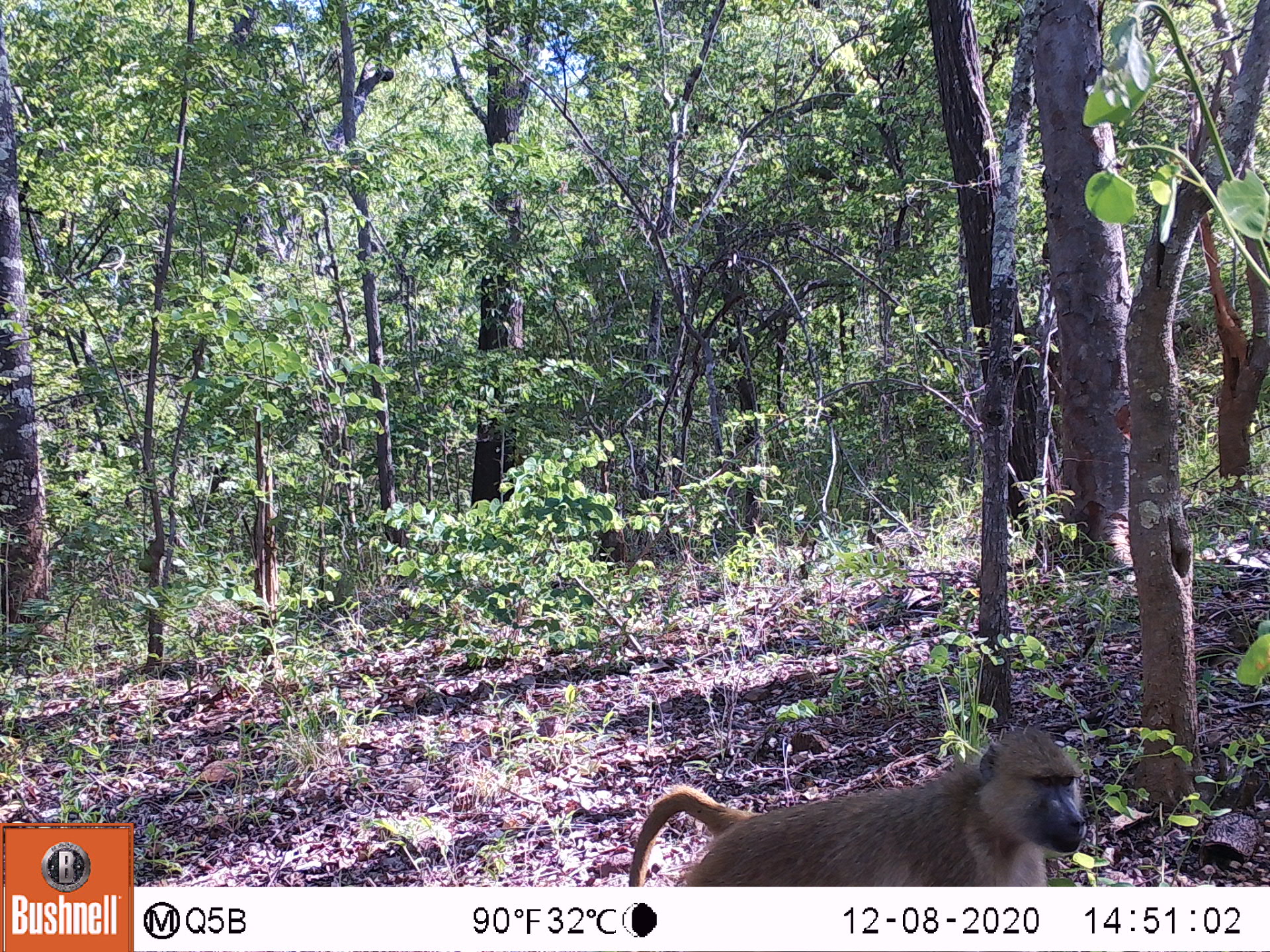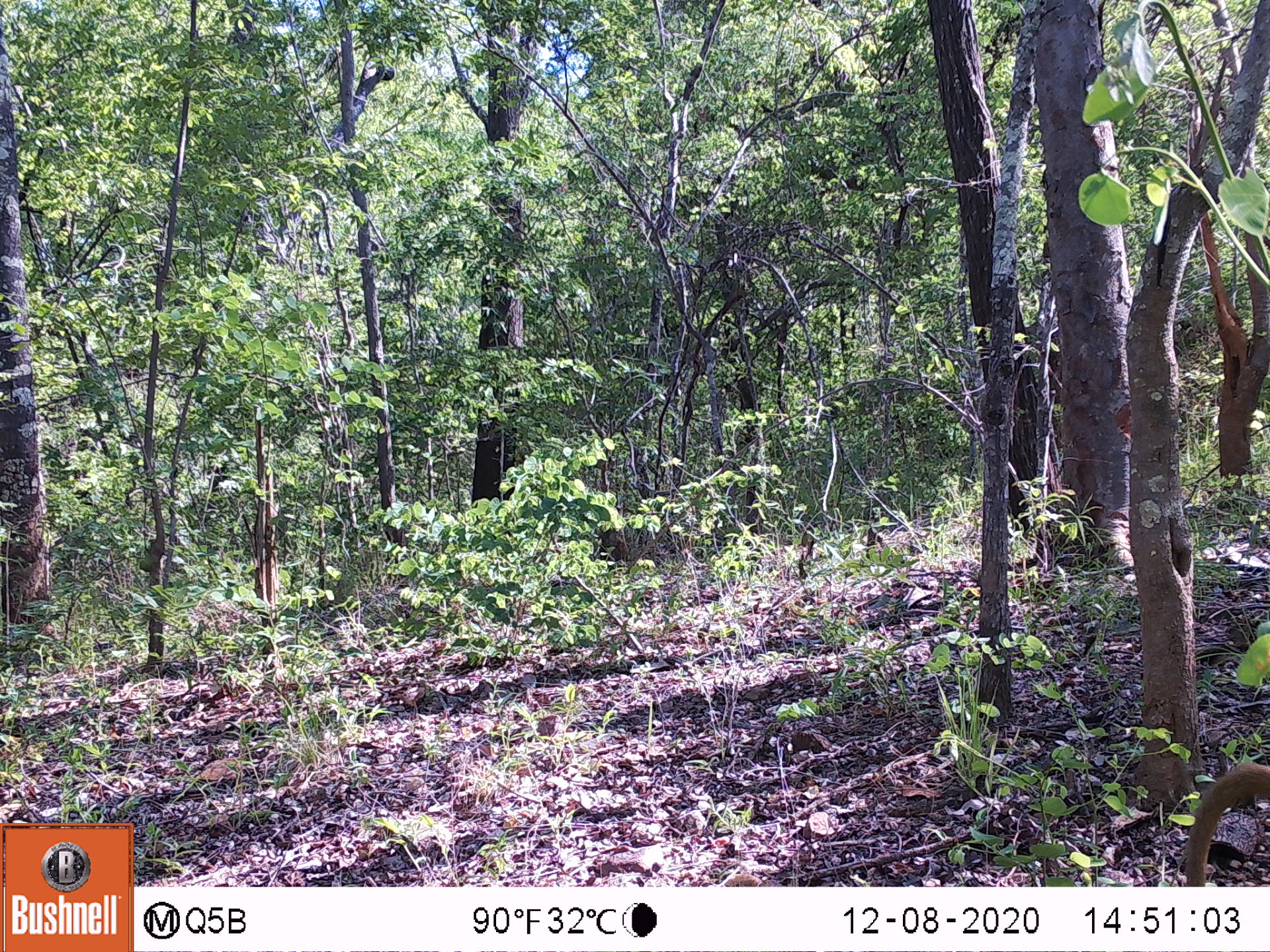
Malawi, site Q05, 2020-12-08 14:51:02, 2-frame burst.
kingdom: Animalia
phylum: Chordata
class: Mammalia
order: Primates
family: Cercopithecidae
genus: Papio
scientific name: Papio cynocephalus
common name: yellow baboon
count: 1